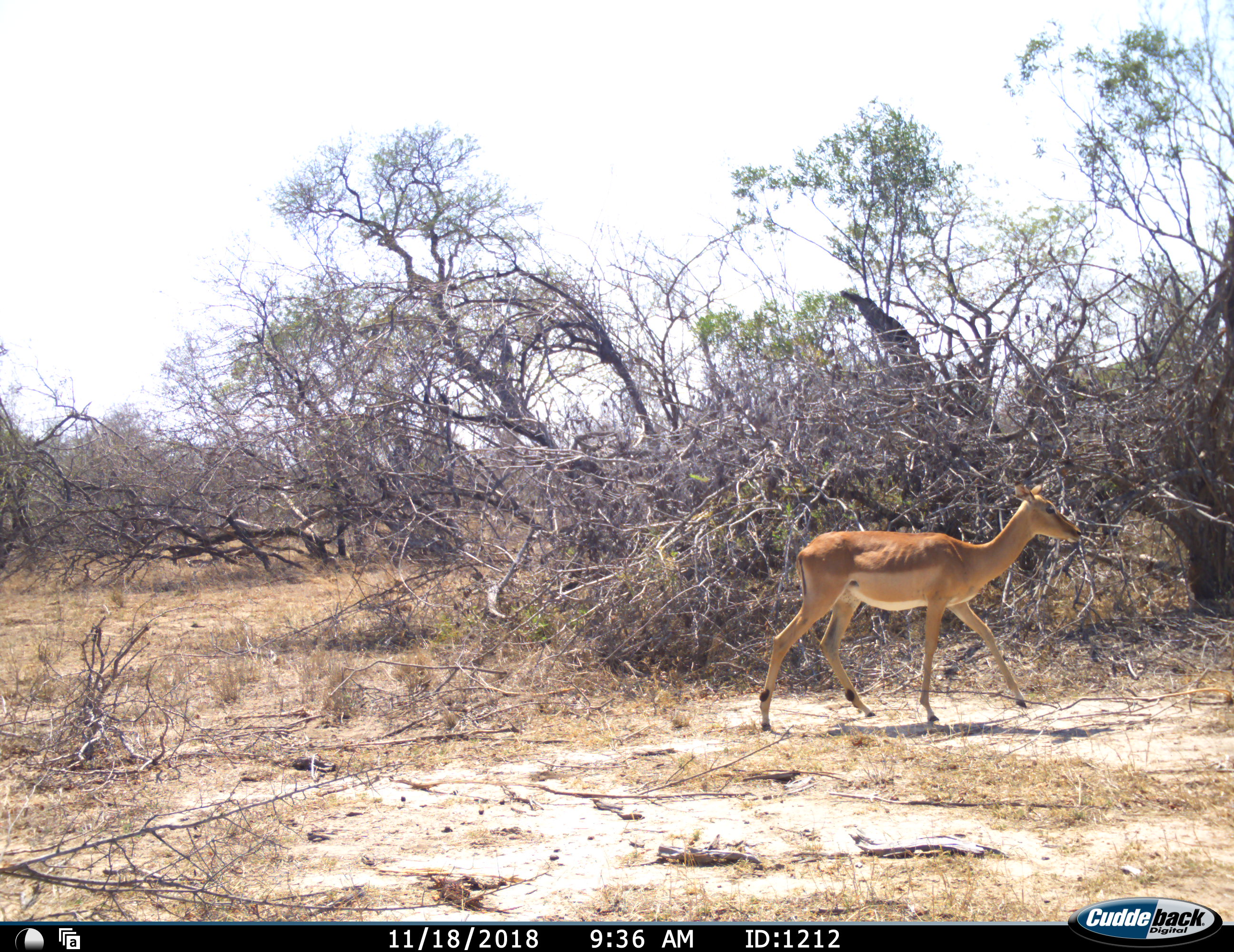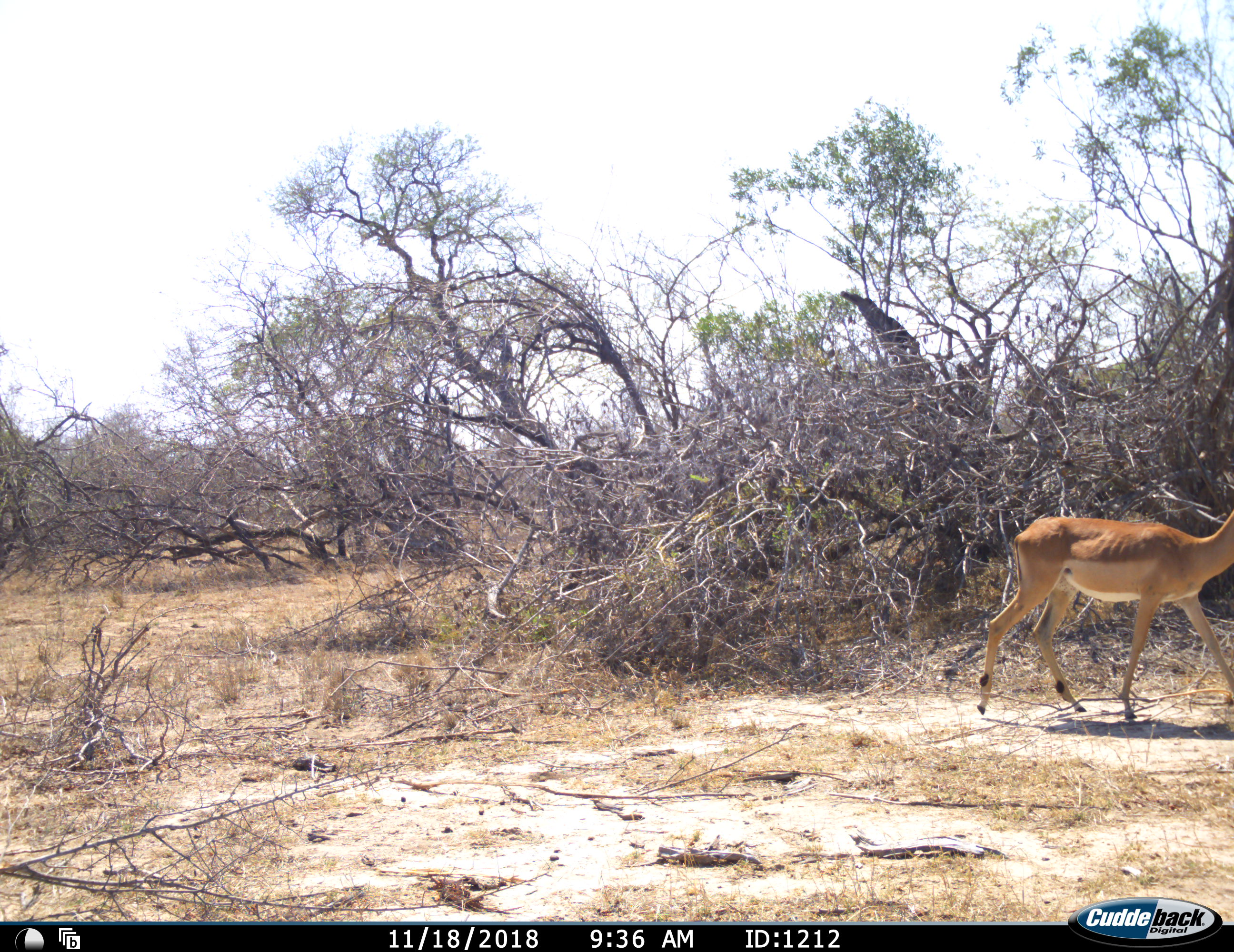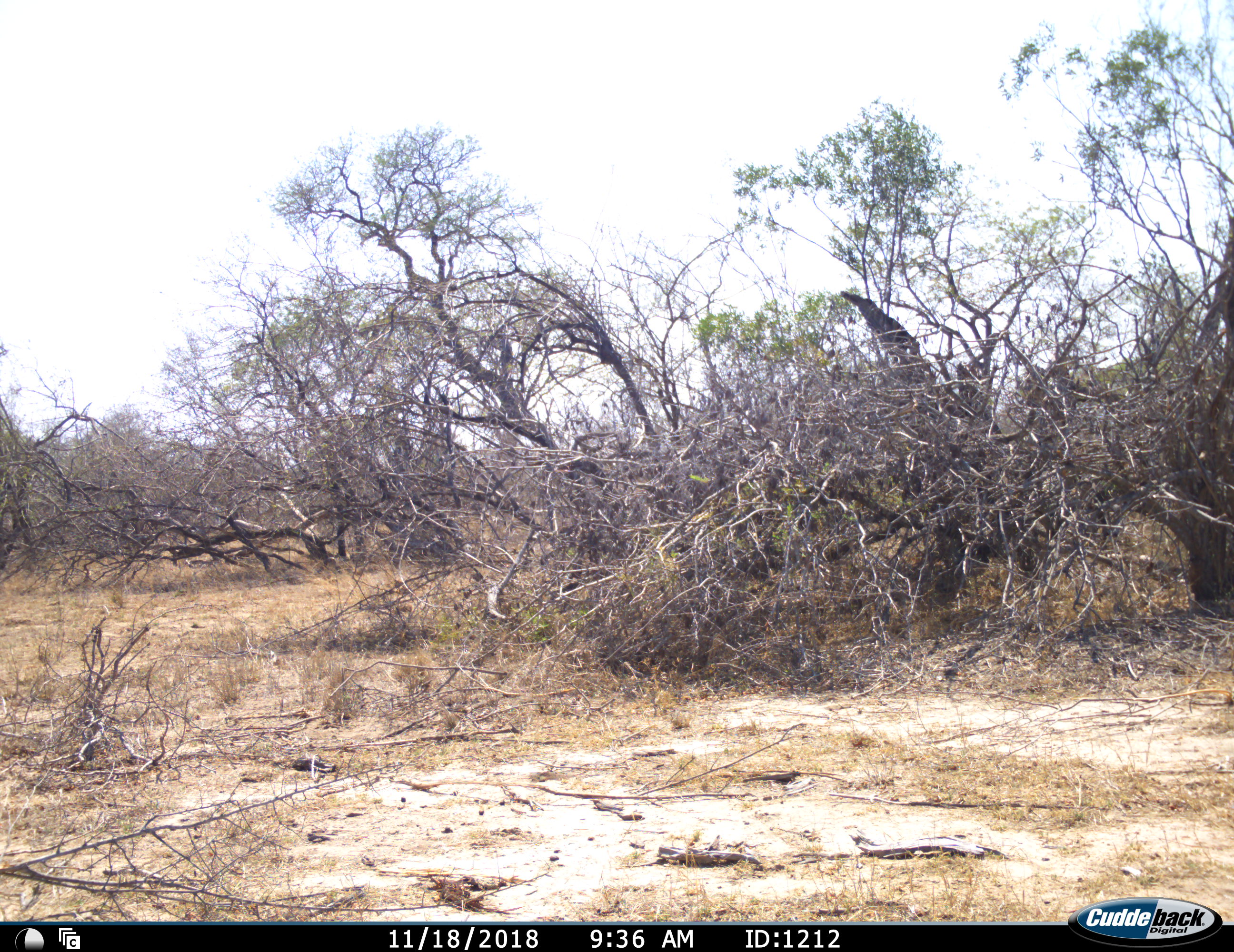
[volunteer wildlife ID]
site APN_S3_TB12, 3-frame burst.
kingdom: Animalia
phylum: Chordata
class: Mammalia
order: Artiodactyla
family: Bovidae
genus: Aepyceros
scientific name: Aepyceros melampus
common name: impala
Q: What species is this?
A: Impala (Aepyceros melampus).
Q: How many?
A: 1.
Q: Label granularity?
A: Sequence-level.